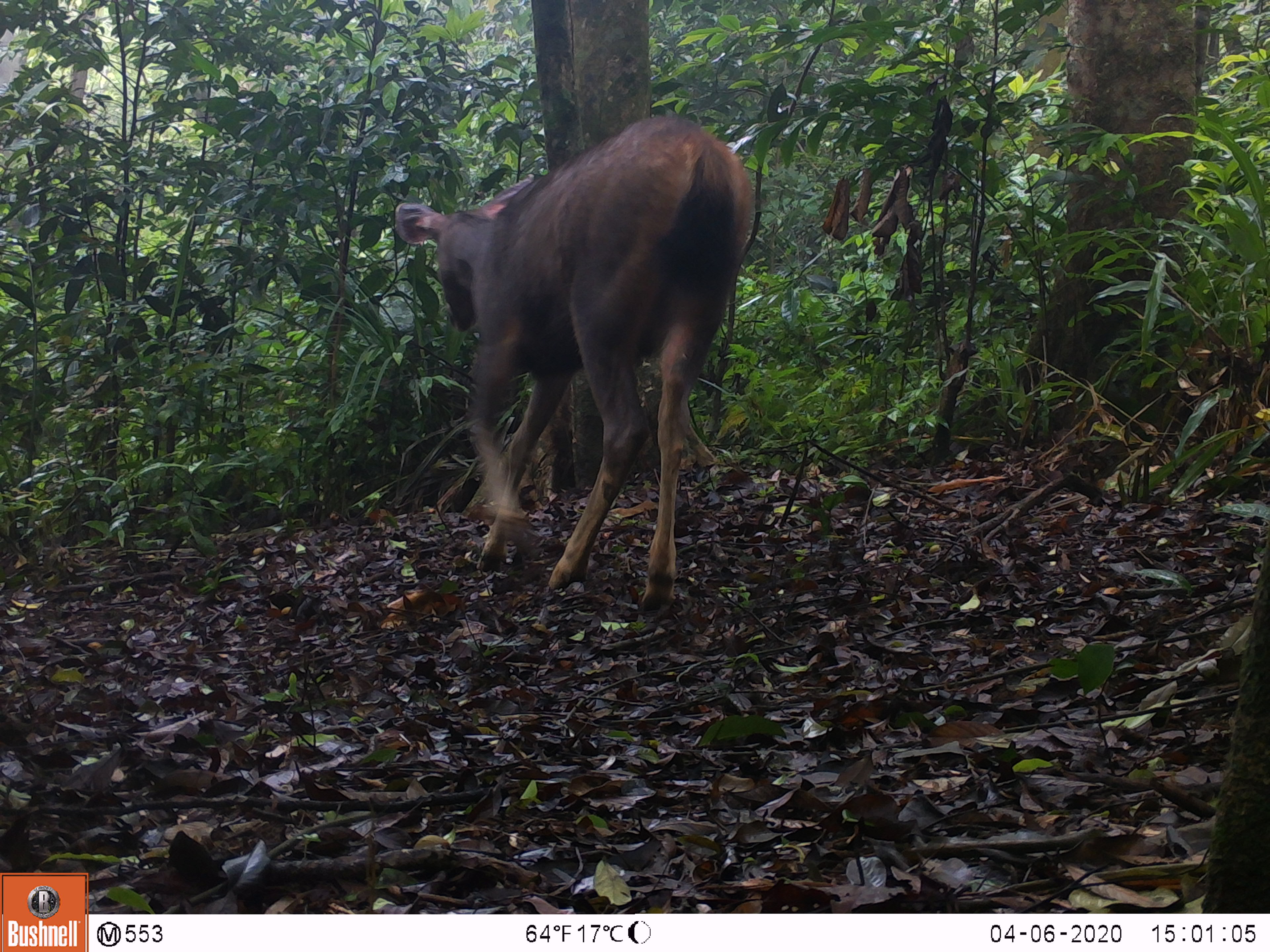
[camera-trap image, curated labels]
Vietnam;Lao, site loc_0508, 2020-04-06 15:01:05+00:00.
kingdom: Animalia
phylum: Chordata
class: Mammalia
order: Artiodactyla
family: Cervidae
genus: Rusa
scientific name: Rusa unicolor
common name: sambar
Sambar (Rusa unicolor). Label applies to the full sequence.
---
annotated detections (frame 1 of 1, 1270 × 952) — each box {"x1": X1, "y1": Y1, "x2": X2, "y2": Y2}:
sambar: {"x1": 390, "y1": 109, "x2": 758, "y2": 619}